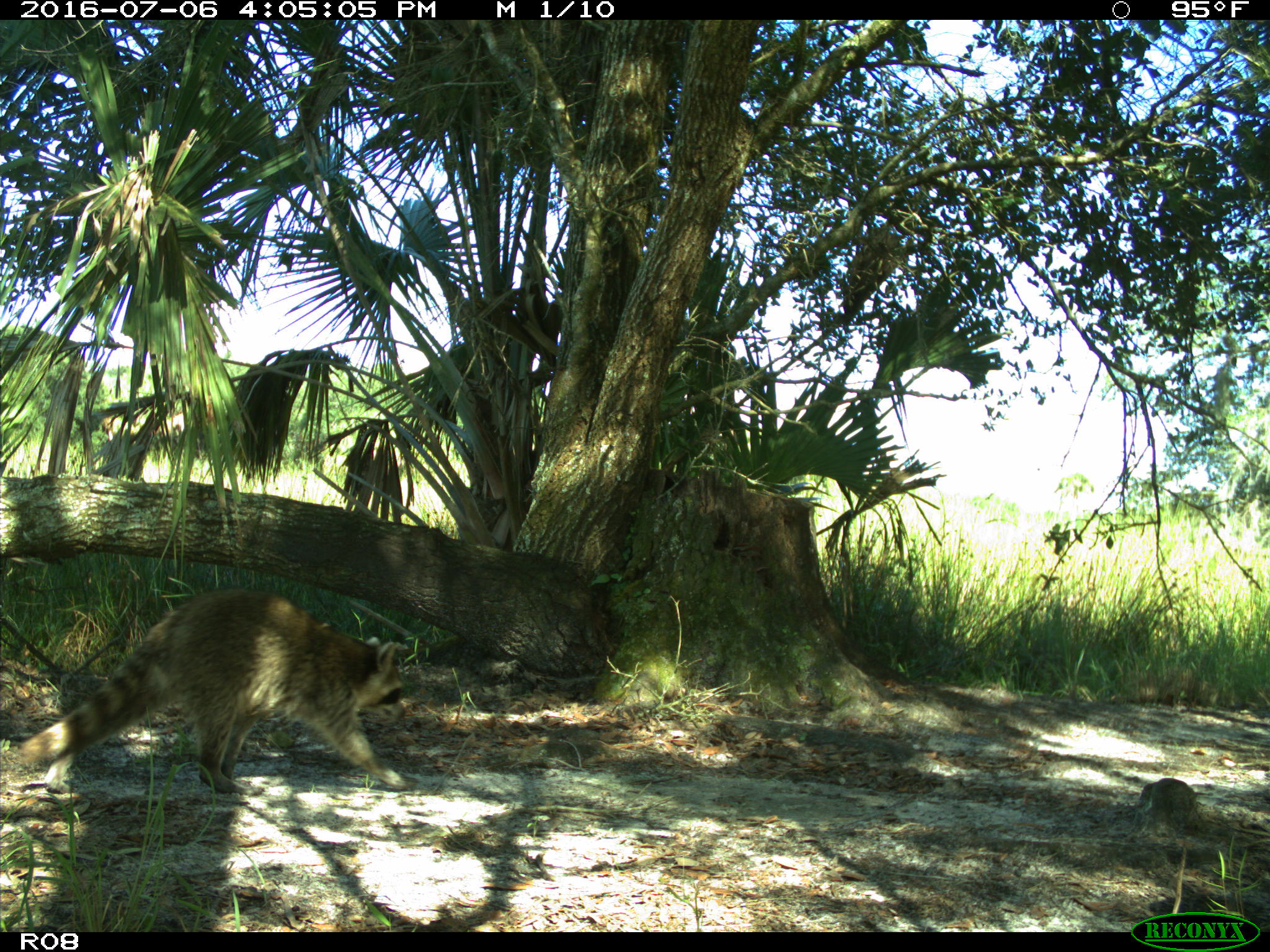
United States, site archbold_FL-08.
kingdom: Animalia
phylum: Chordata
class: Mammalia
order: Carnivora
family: Procyonidae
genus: Procyon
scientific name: Procyon lotor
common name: common raccoon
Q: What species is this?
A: Procyon lotor (common raccoon).